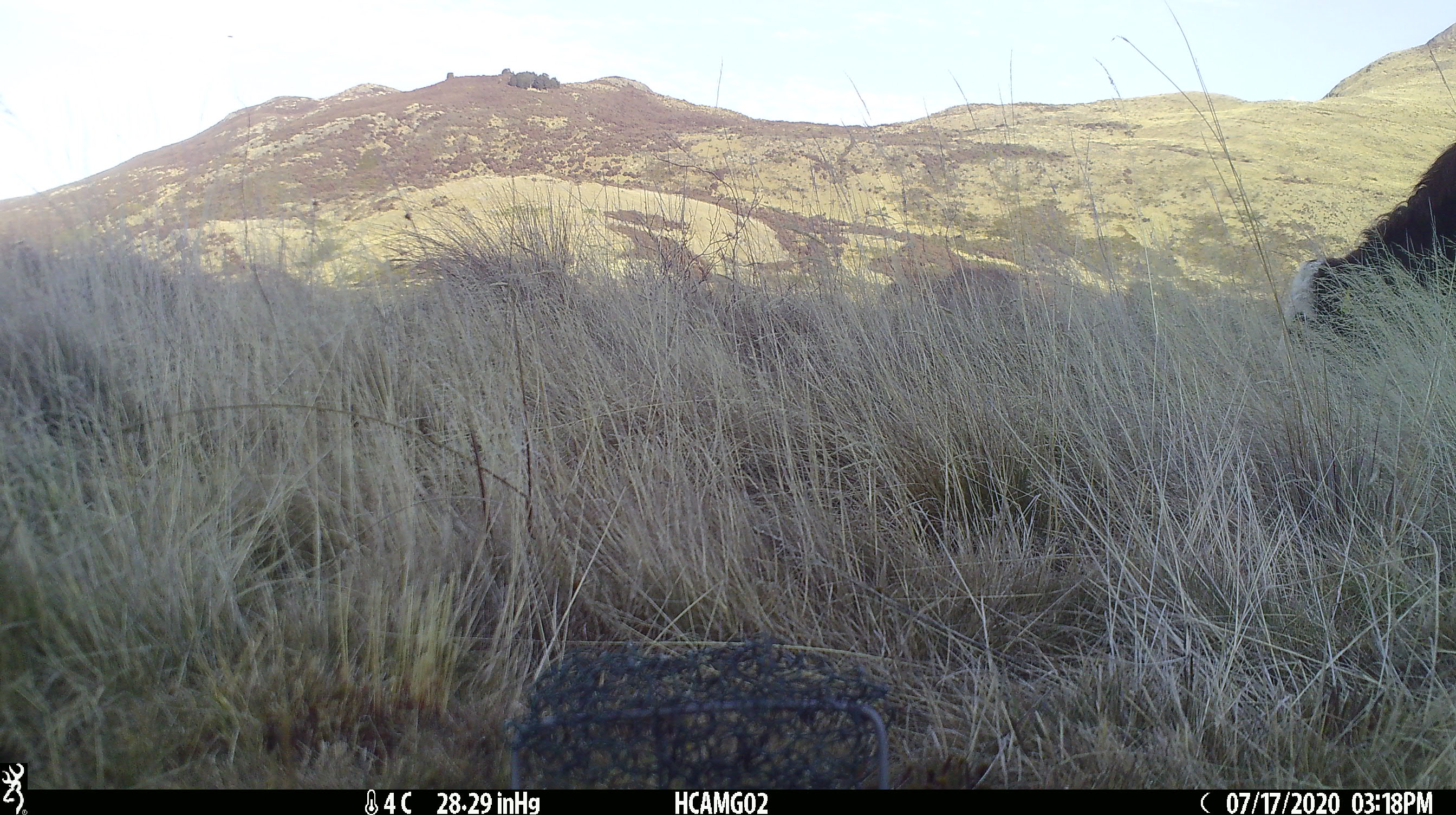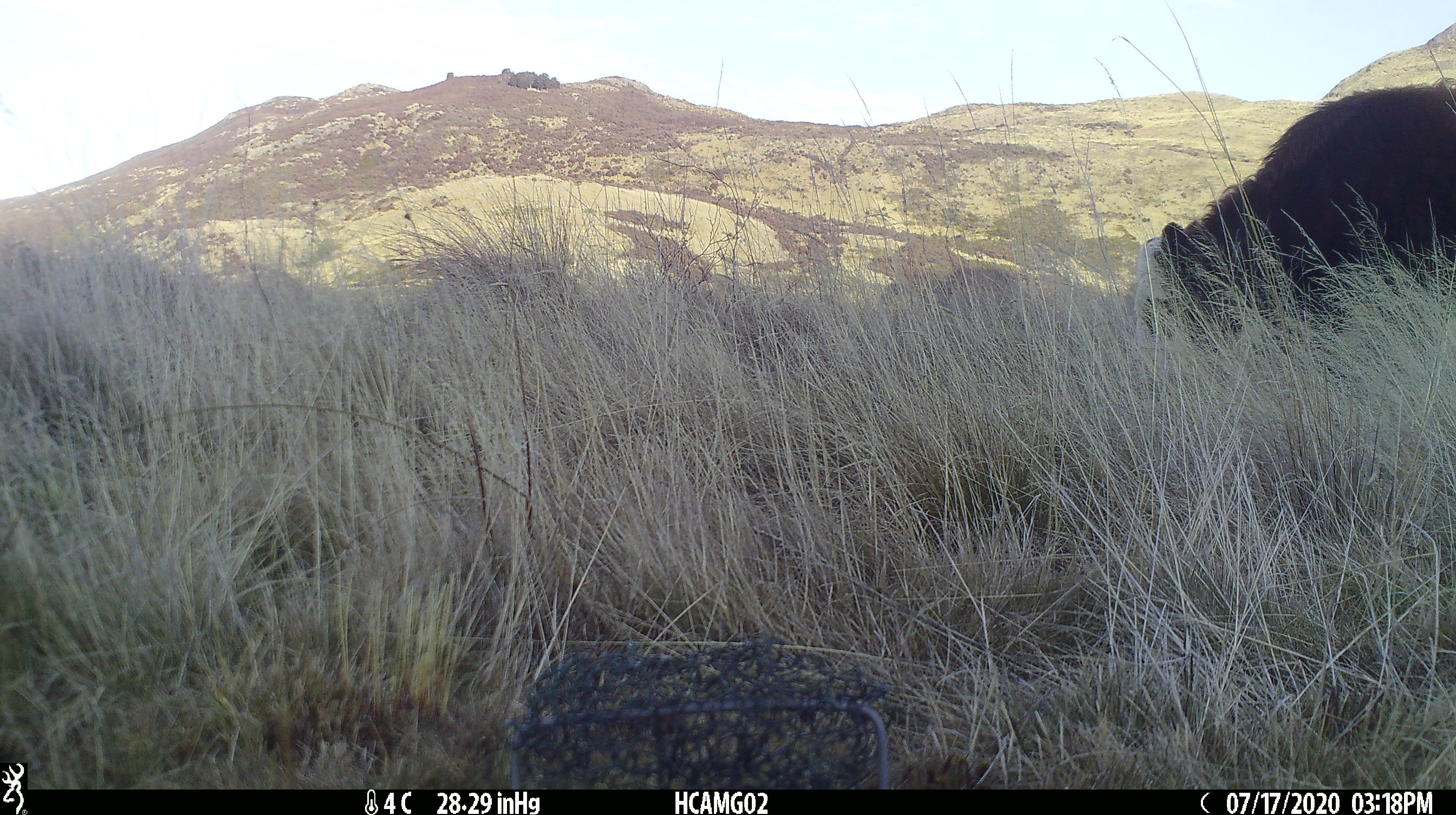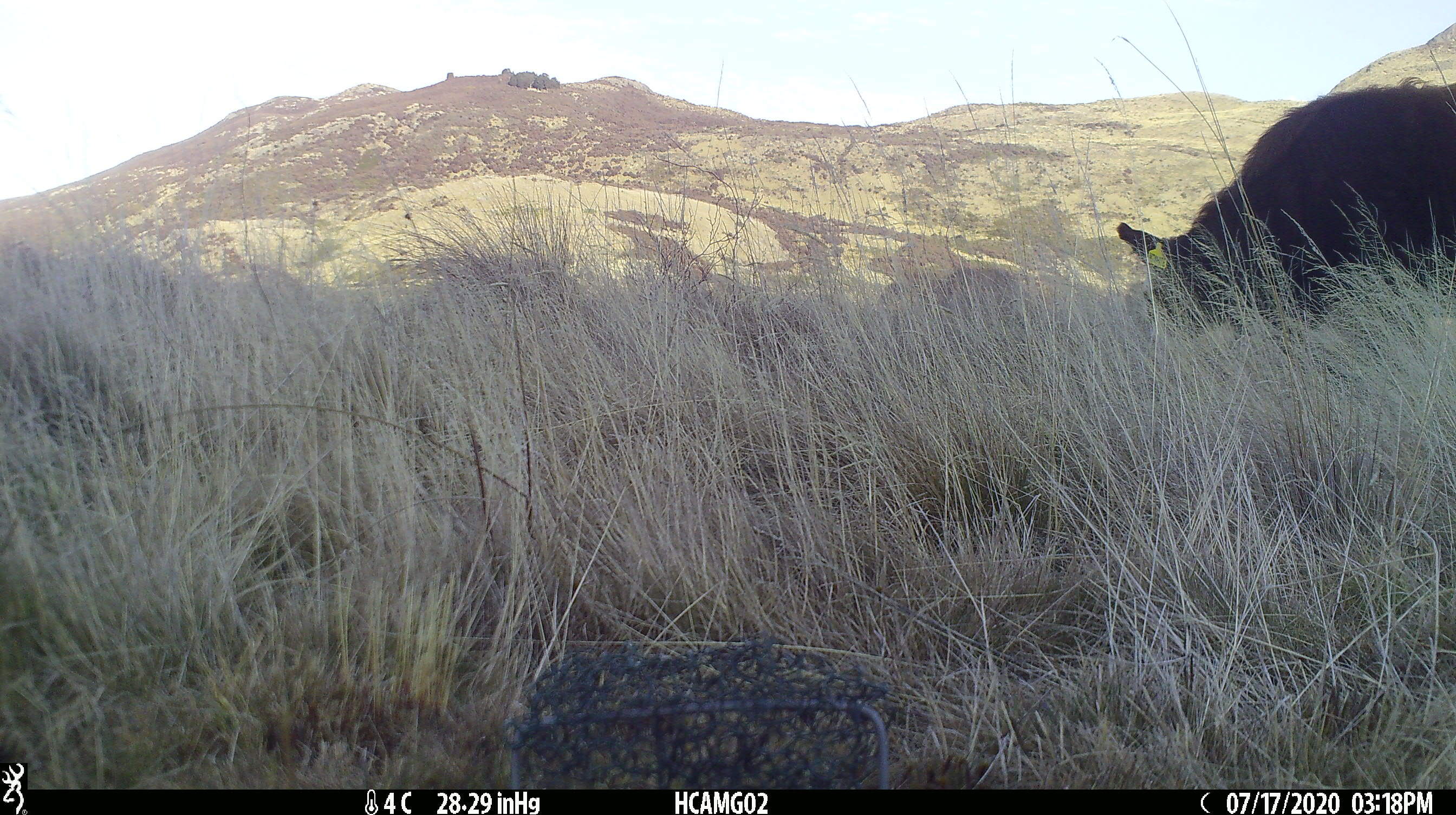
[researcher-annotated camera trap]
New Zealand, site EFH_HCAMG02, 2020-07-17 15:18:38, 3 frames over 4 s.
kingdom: Animalia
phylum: Chordata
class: Mammalia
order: Artiodactyla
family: Bovidae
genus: Bos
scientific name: Bos taurus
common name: domestic cow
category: cow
Cow (domestic cow) (Bos taurus).